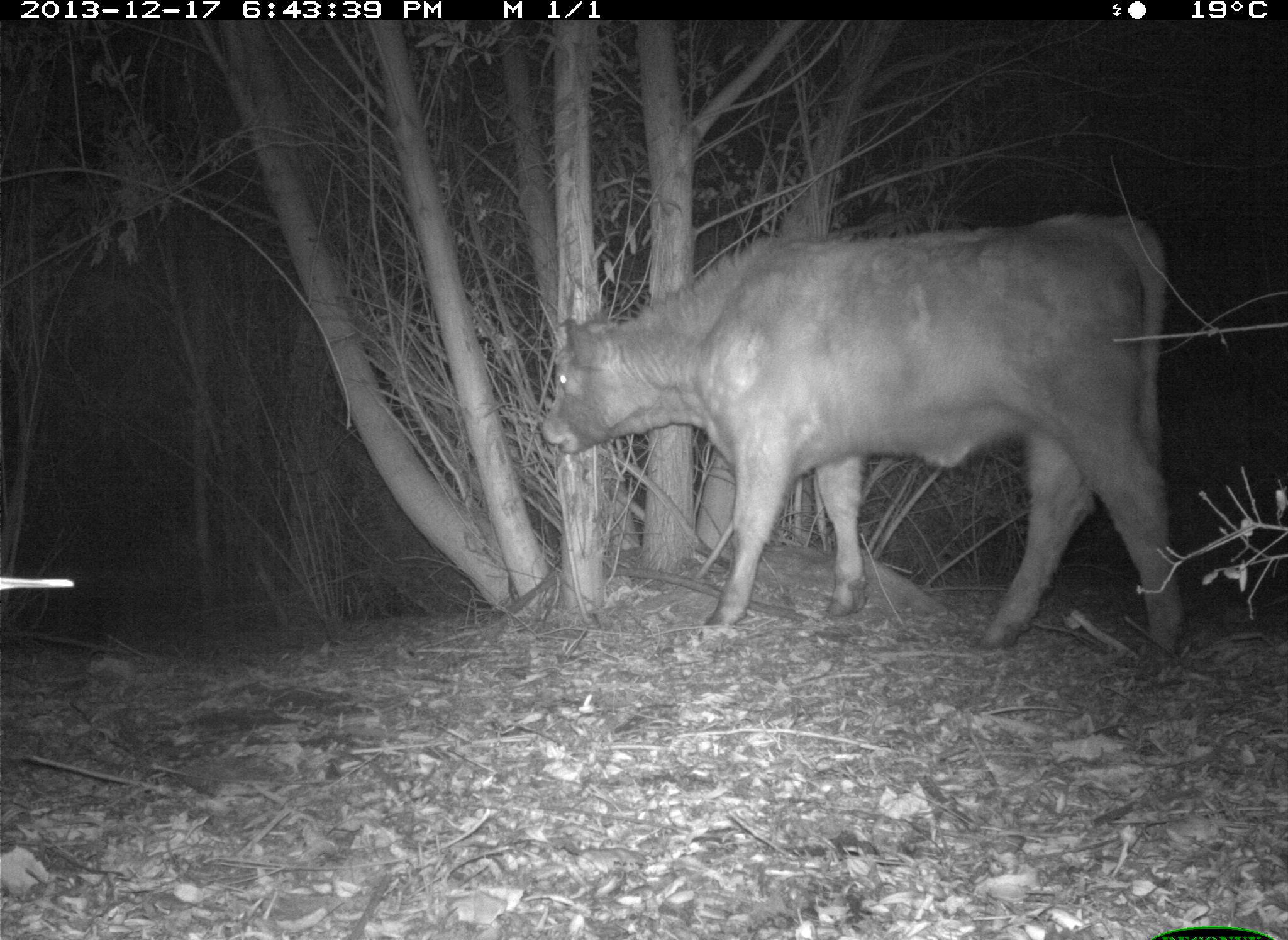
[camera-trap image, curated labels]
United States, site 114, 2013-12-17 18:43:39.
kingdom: Animalia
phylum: Chordata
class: Mammalia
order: Artiodactyla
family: Bovidae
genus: Bos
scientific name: Bos taurus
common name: cow